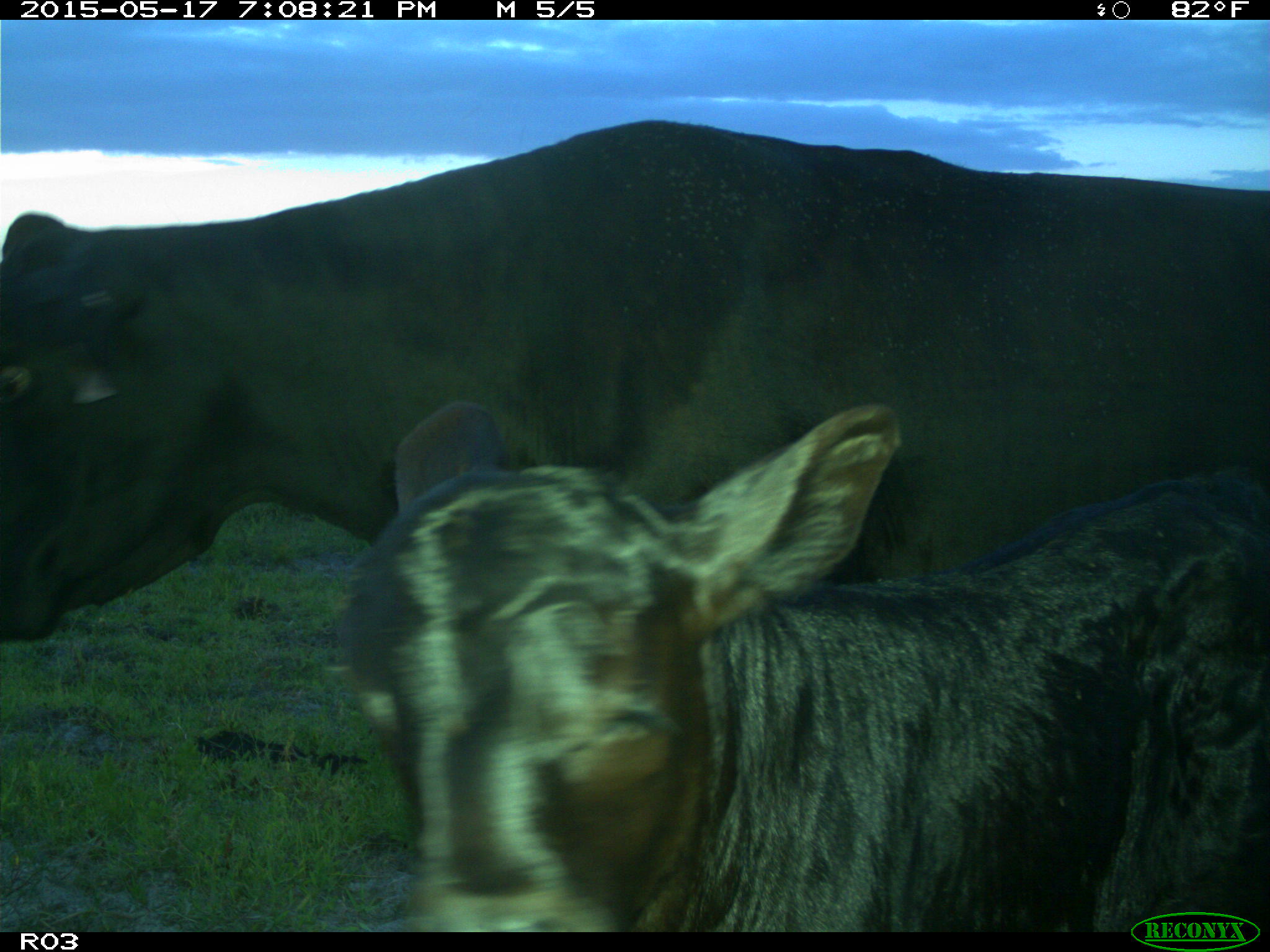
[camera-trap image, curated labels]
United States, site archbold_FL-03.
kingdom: Animalia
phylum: Chordata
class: Mammalia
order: Artiodactyla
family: Bovidae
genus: Bos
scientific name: Bos taurus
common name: domestic cow